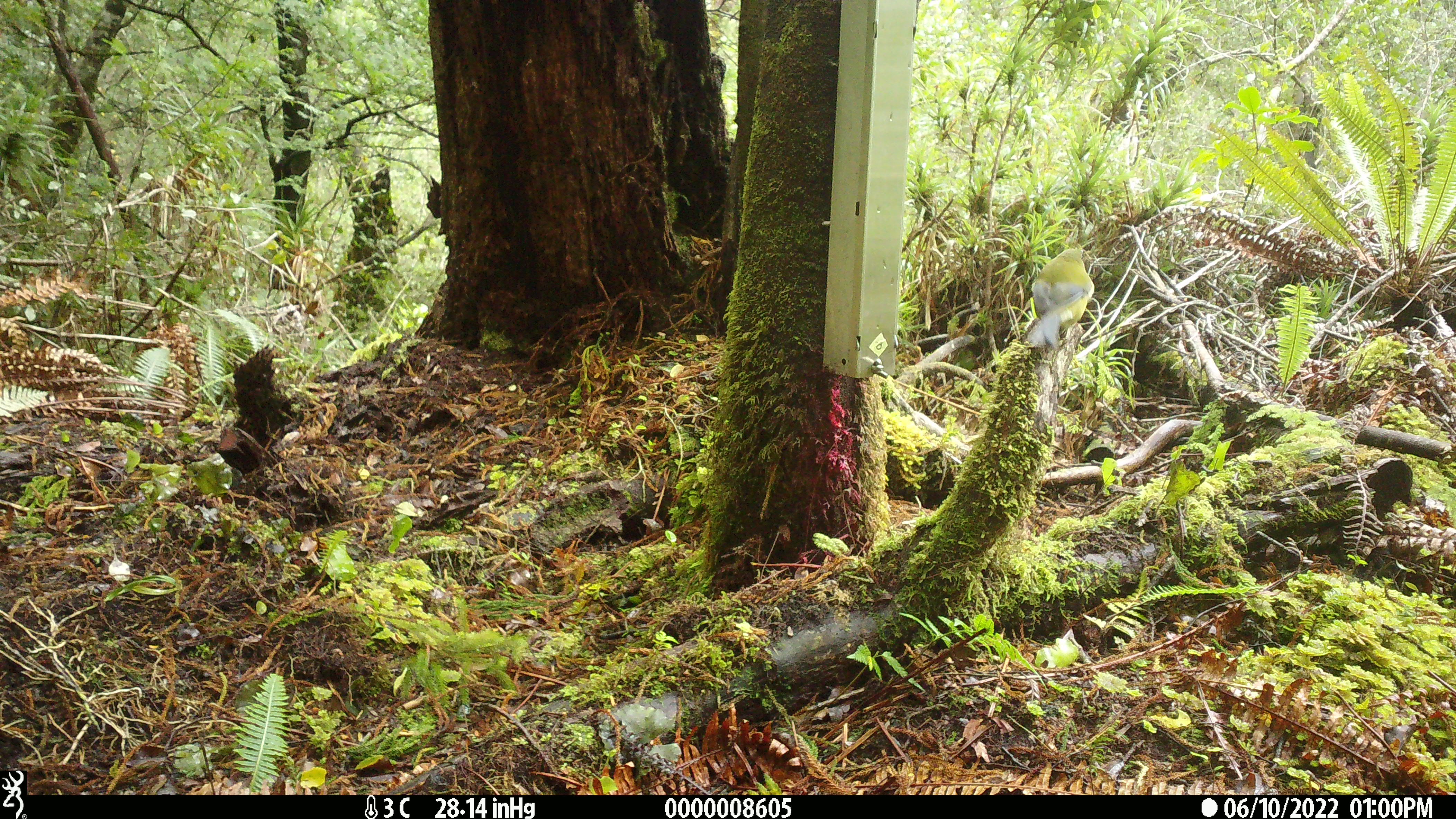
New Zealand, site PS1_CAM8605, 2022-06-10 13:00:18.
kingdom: Animalia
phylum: Chordata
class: Aves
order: Passeriformes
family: Meliphagidae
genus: Anthornis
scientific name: Anthornis melanura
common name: new zealand bellbird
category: bellbird